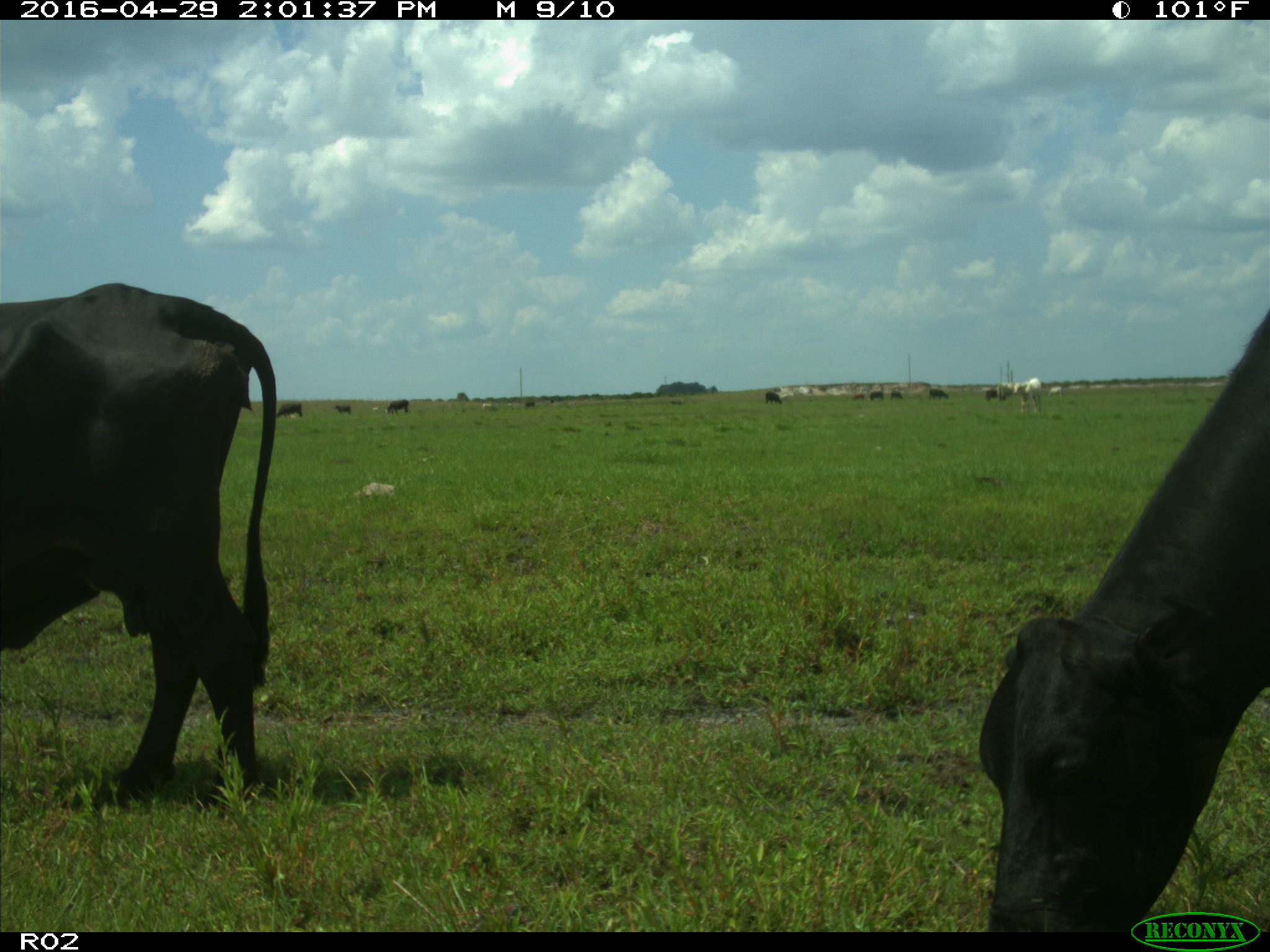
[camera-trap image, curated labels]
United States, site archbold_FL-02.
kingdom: Animalia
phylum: Chordata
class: Mammalia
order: Artiodactyla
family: Bovidae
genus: Bos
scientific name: Bos taurus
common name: domestic cow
Bos taurus (domestic cow).